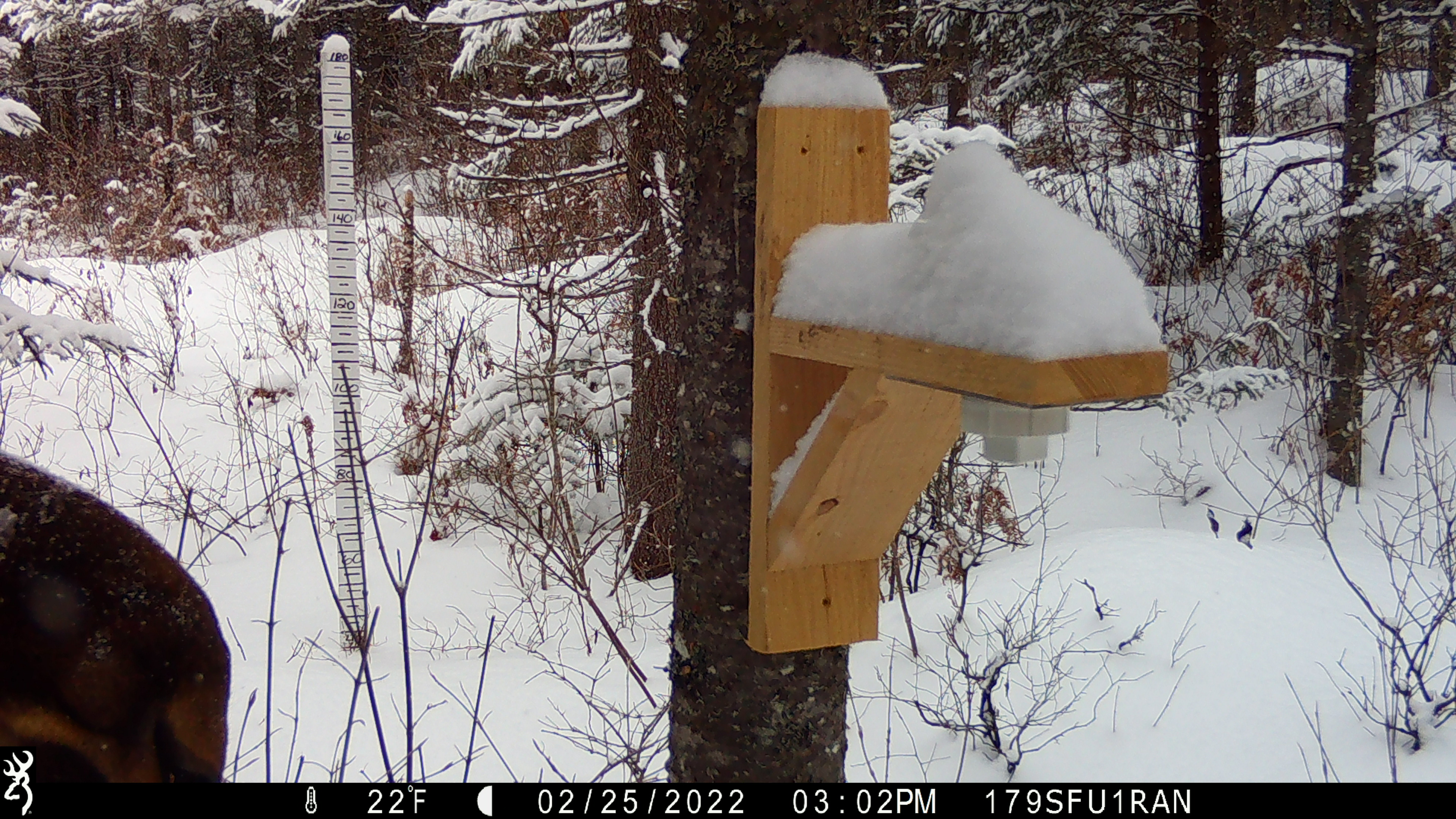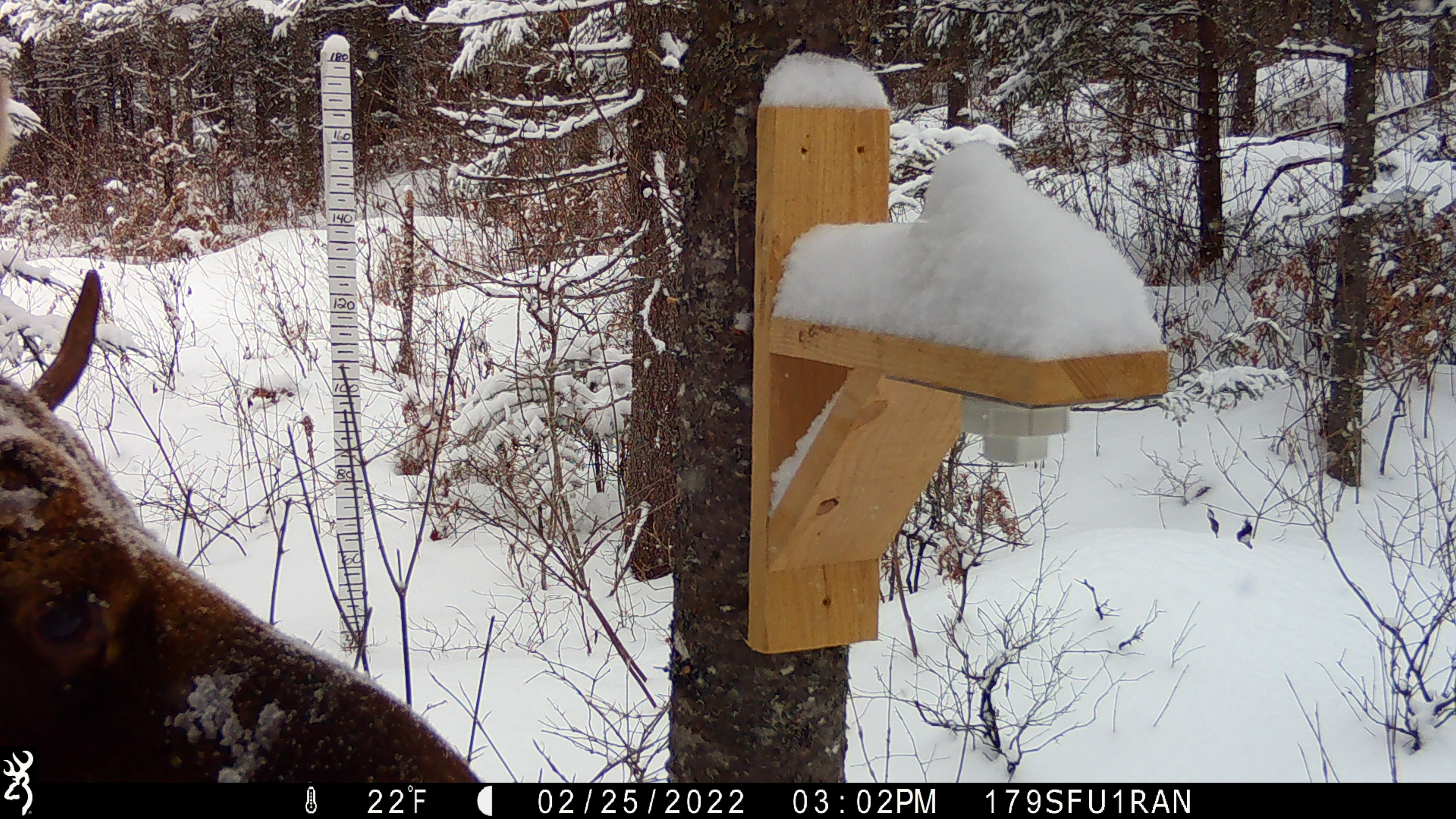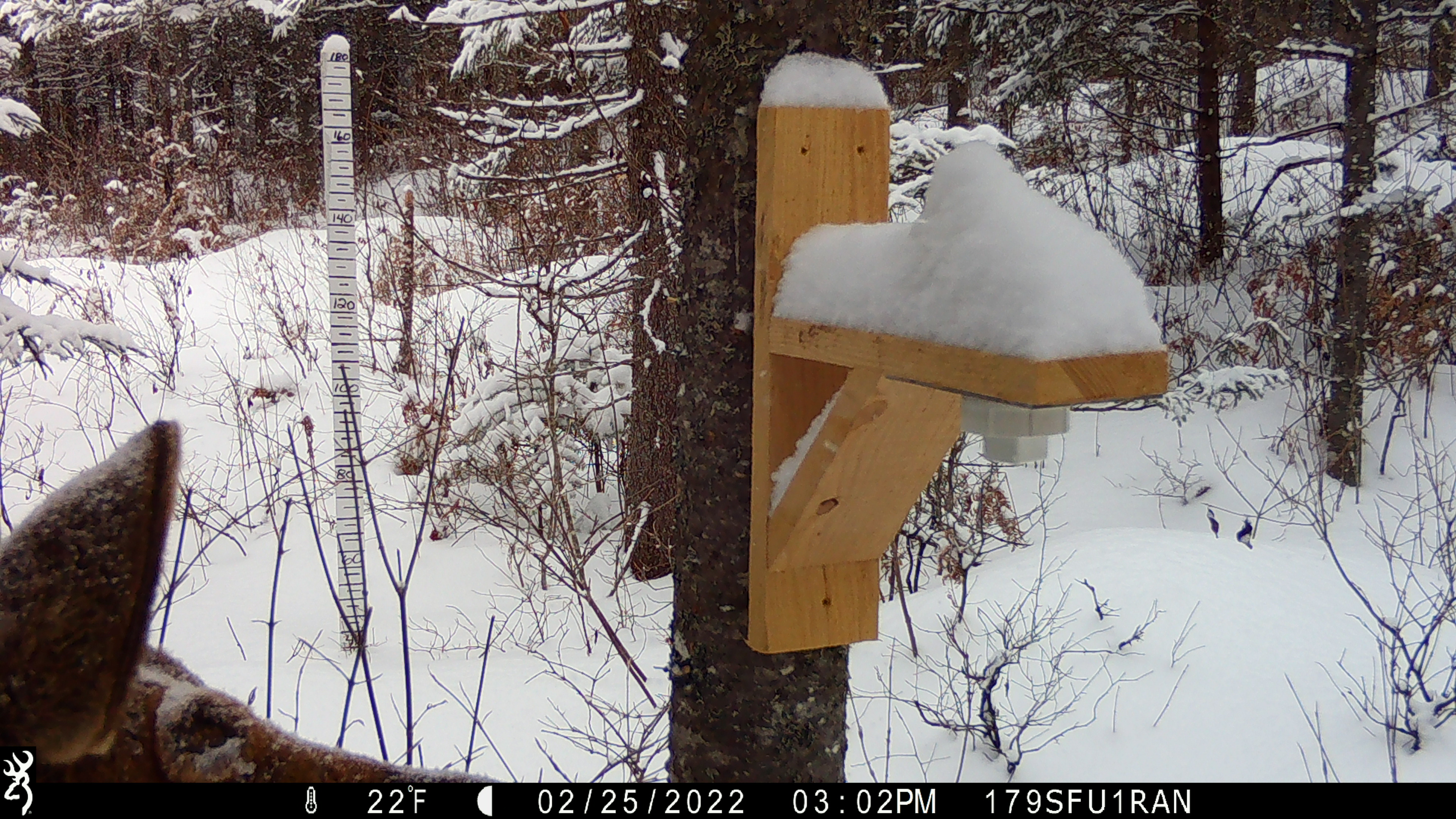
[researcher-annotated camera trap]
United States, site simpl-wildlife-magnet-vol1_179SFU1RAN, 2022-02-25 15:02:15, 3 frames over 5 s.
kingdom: Animalia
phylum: Chordata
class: Mammalia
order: Artiodactyla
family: Cervidae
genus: Alces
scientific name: Alces alces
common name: moose